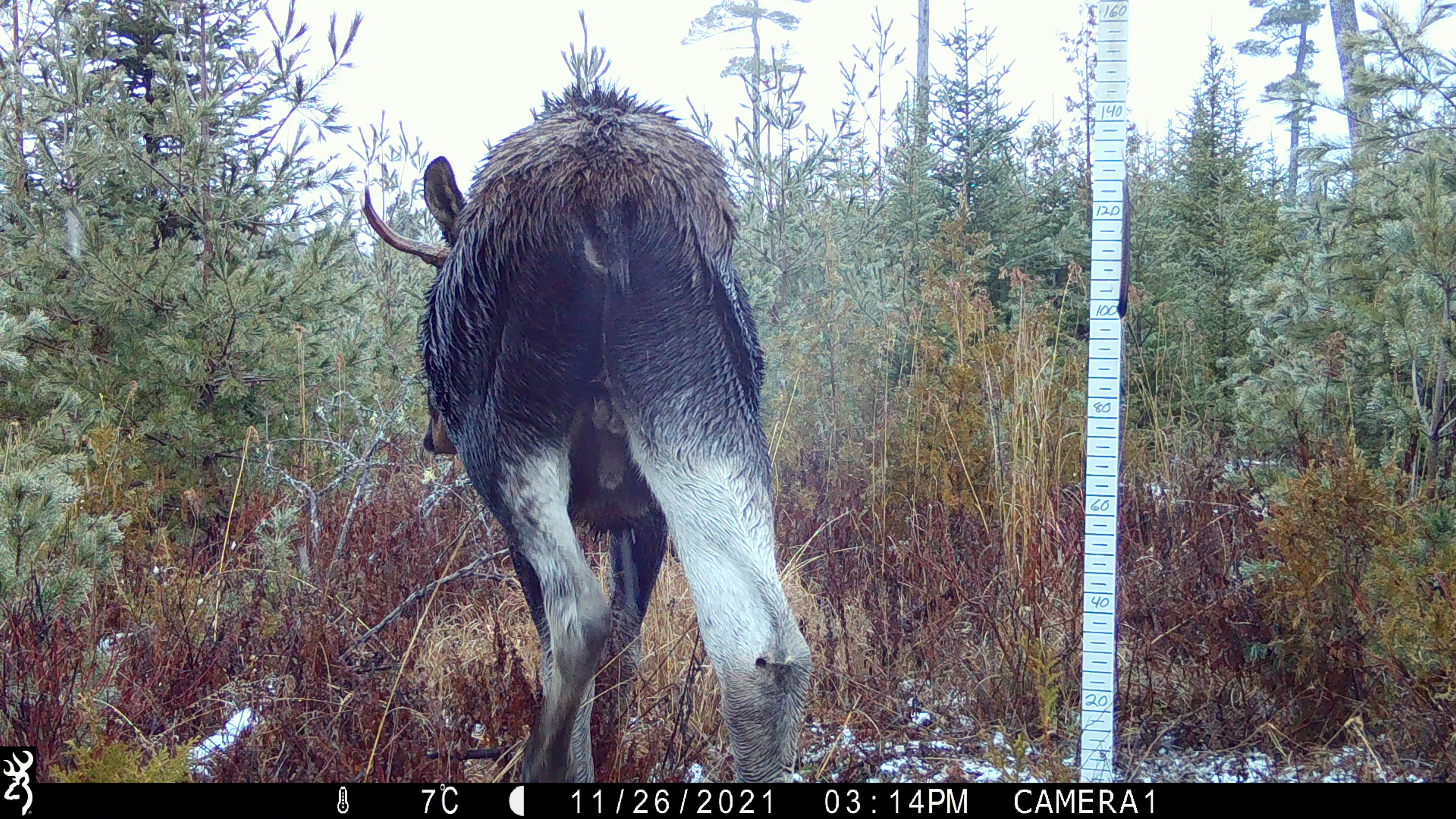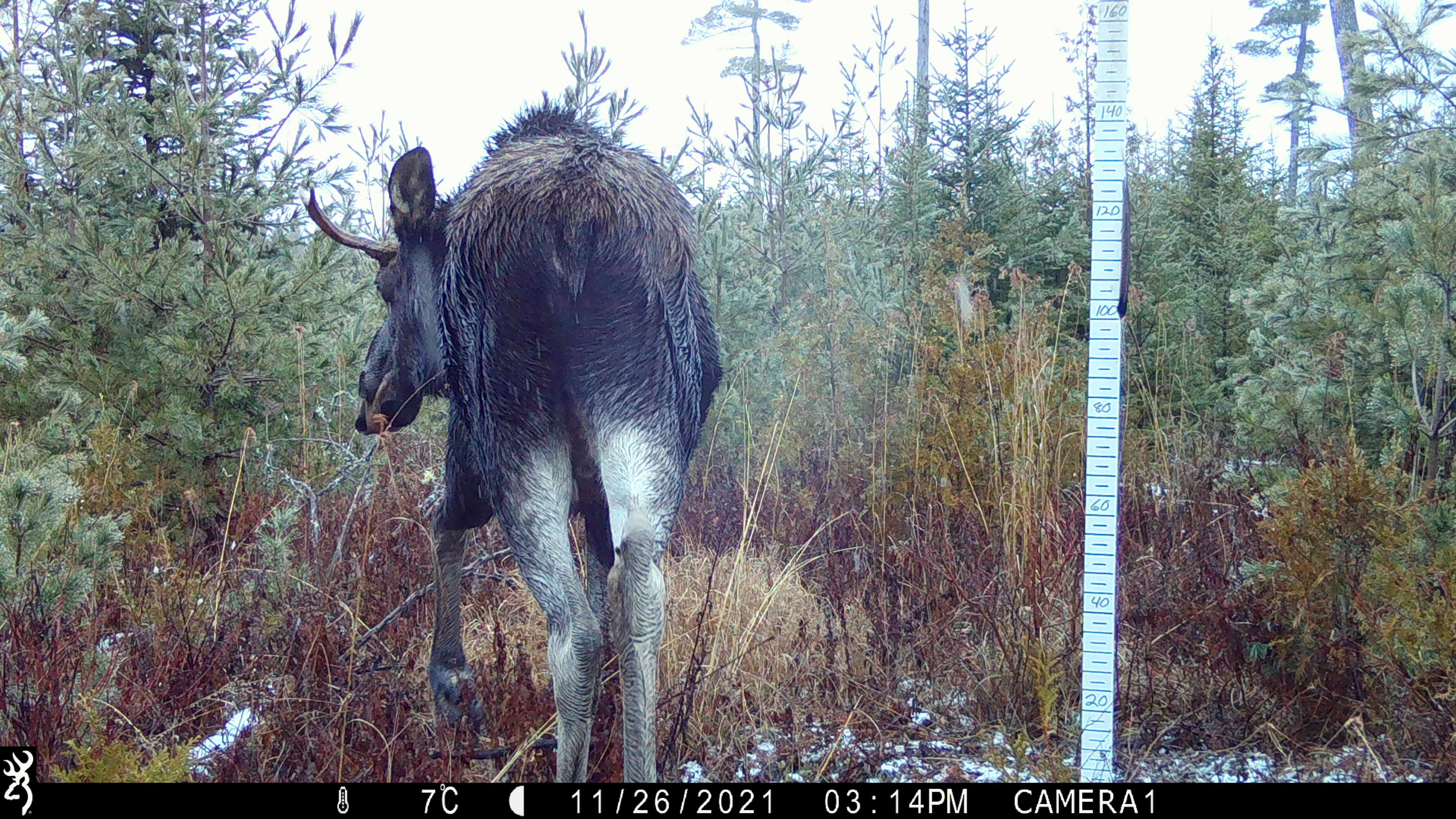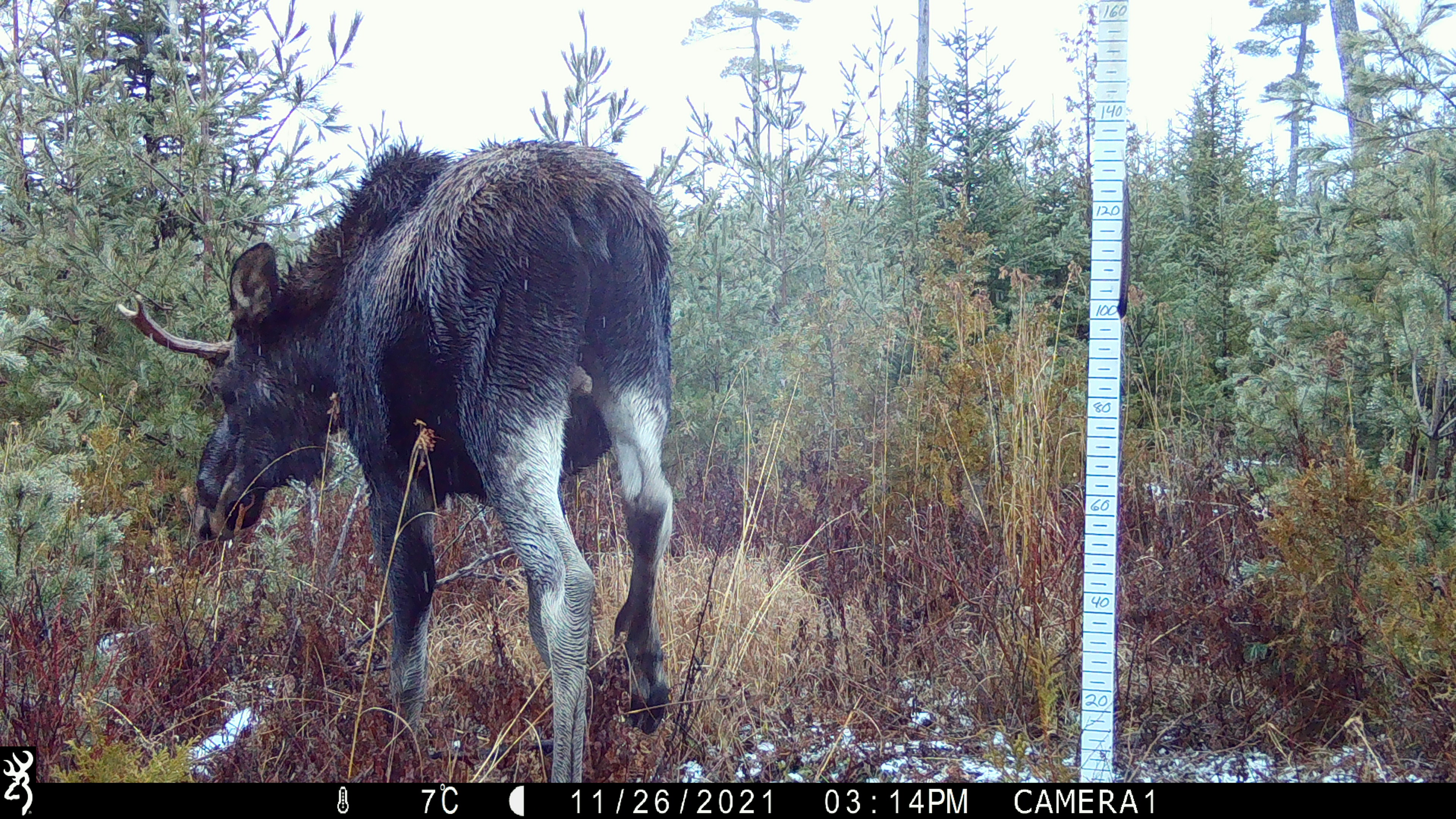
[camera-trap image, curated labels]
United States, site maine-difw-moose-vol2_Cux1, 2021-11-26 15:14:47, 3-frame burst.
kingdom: Animalia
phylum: Chordata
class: Mammalia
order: Artiodactyla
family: Cervidae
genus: Alces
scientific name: Alces alces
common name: moose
Moose (Alces alces).